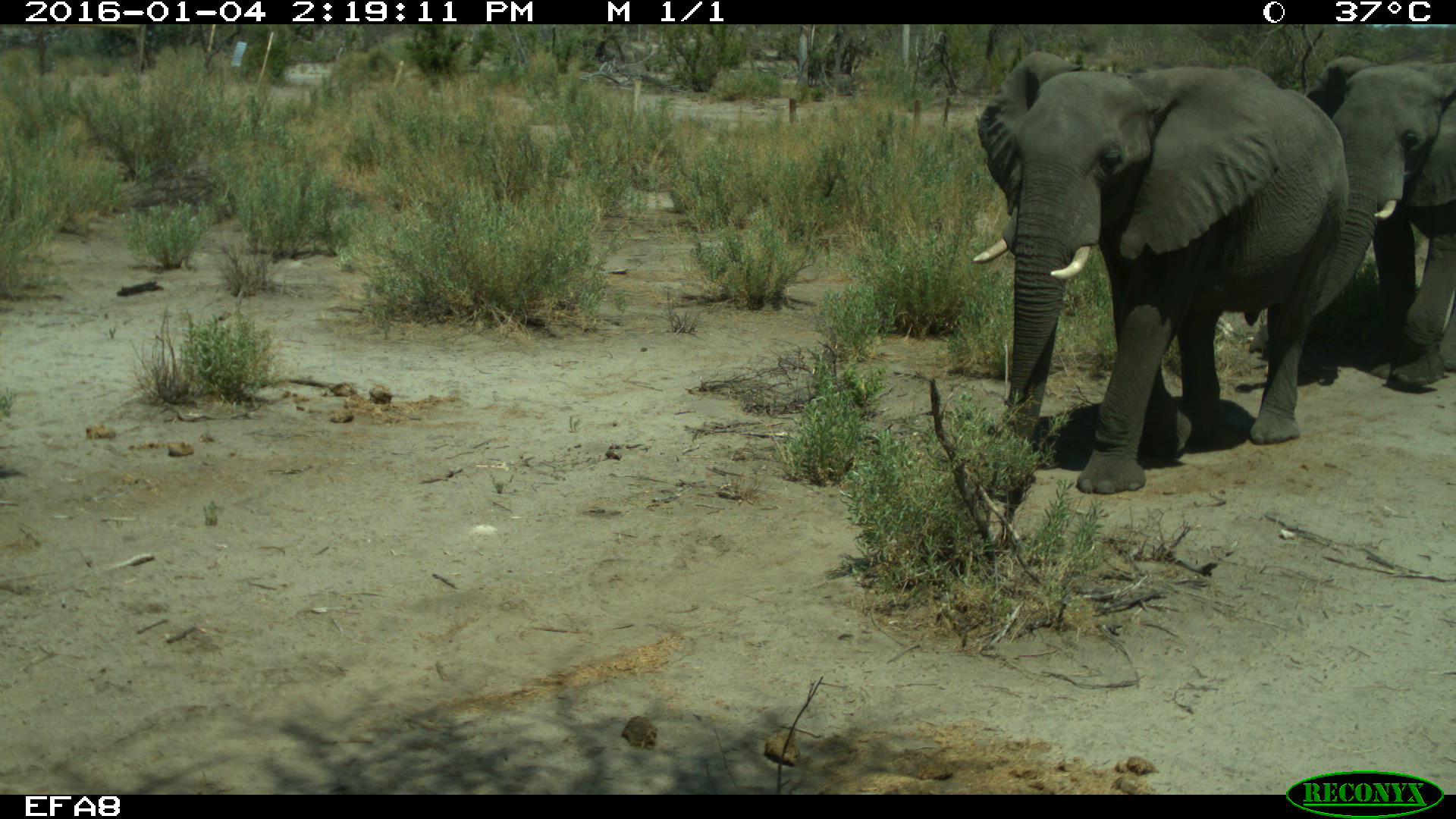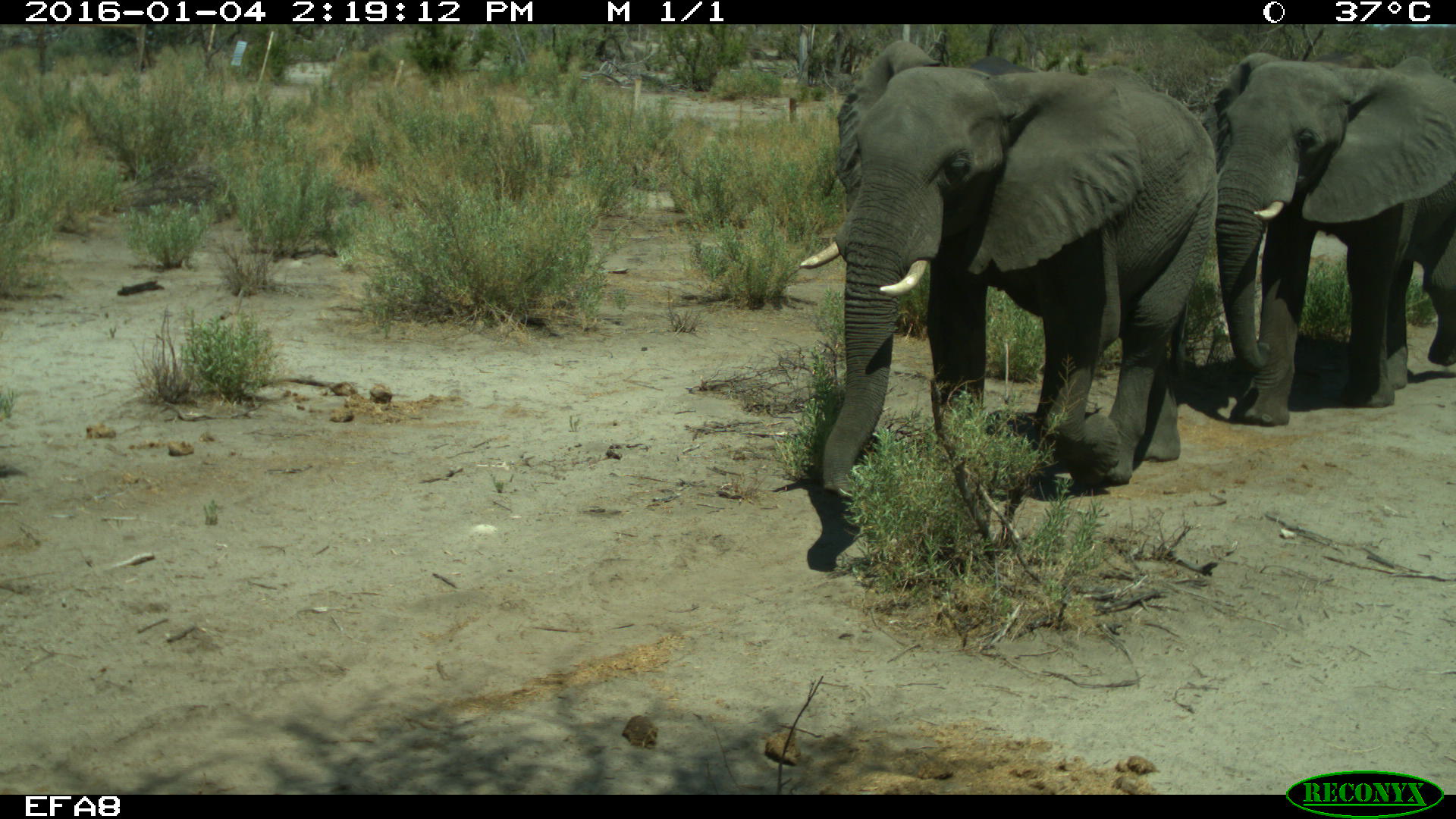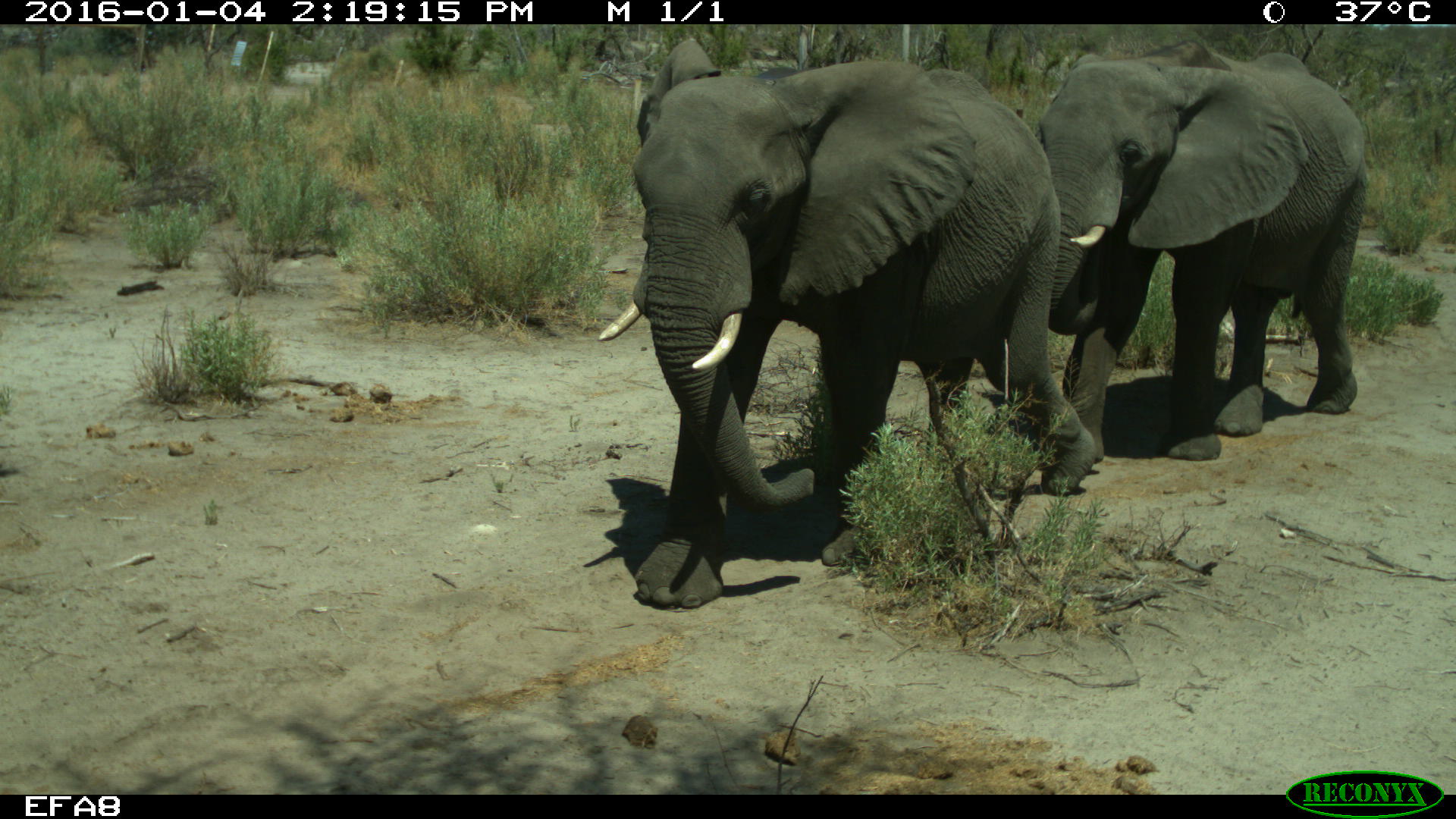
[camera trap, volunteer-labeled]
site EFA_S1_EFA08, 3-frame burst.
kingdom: Animalia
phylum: Chordata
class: Mammalia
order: Proboscidea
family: Elephantidae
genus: Loxodonta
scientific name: Loxodonta africana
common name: african bush elephant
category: elephant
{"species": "elephant (african bush elephant) (Loxodonta africana)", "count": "2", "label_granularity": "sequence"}